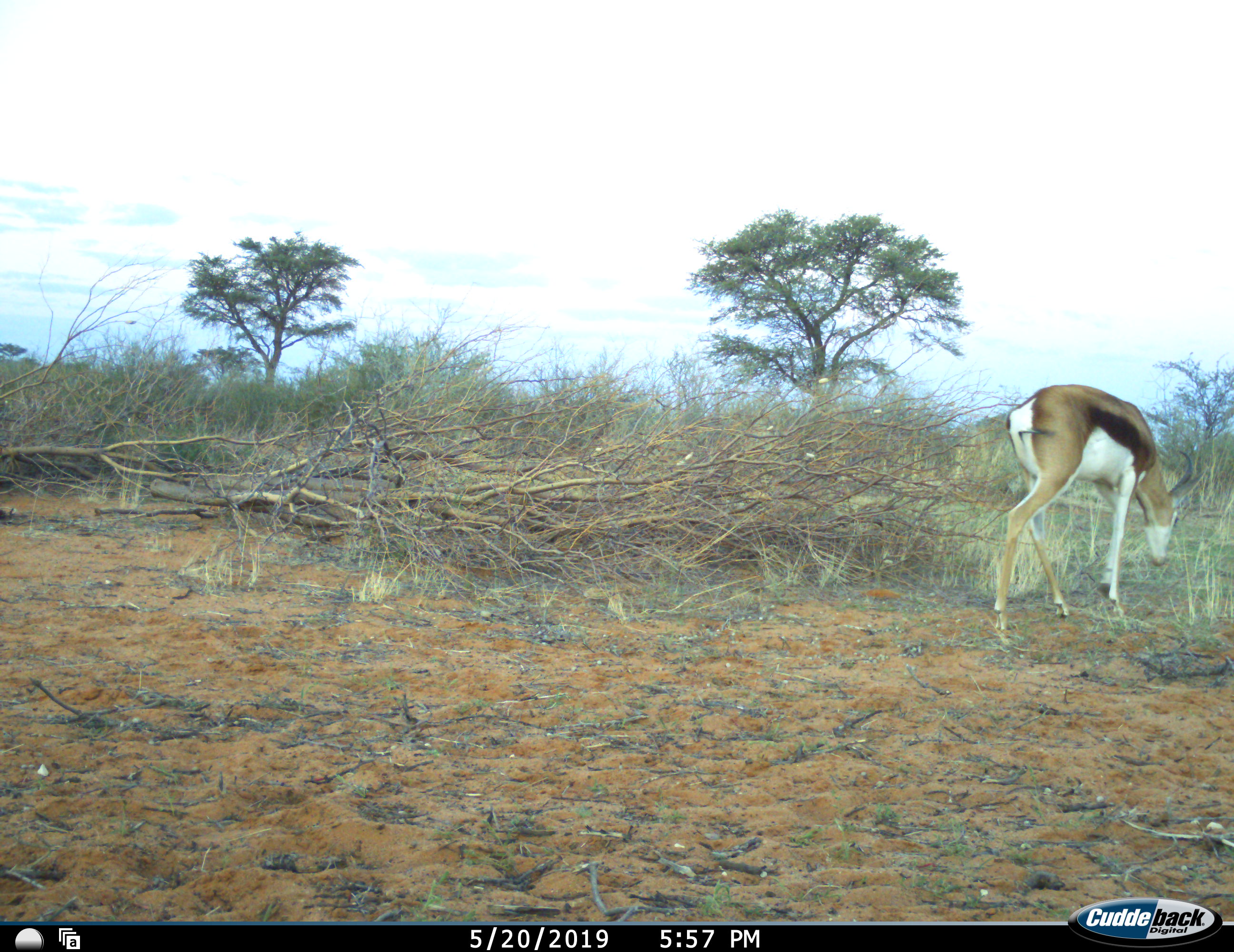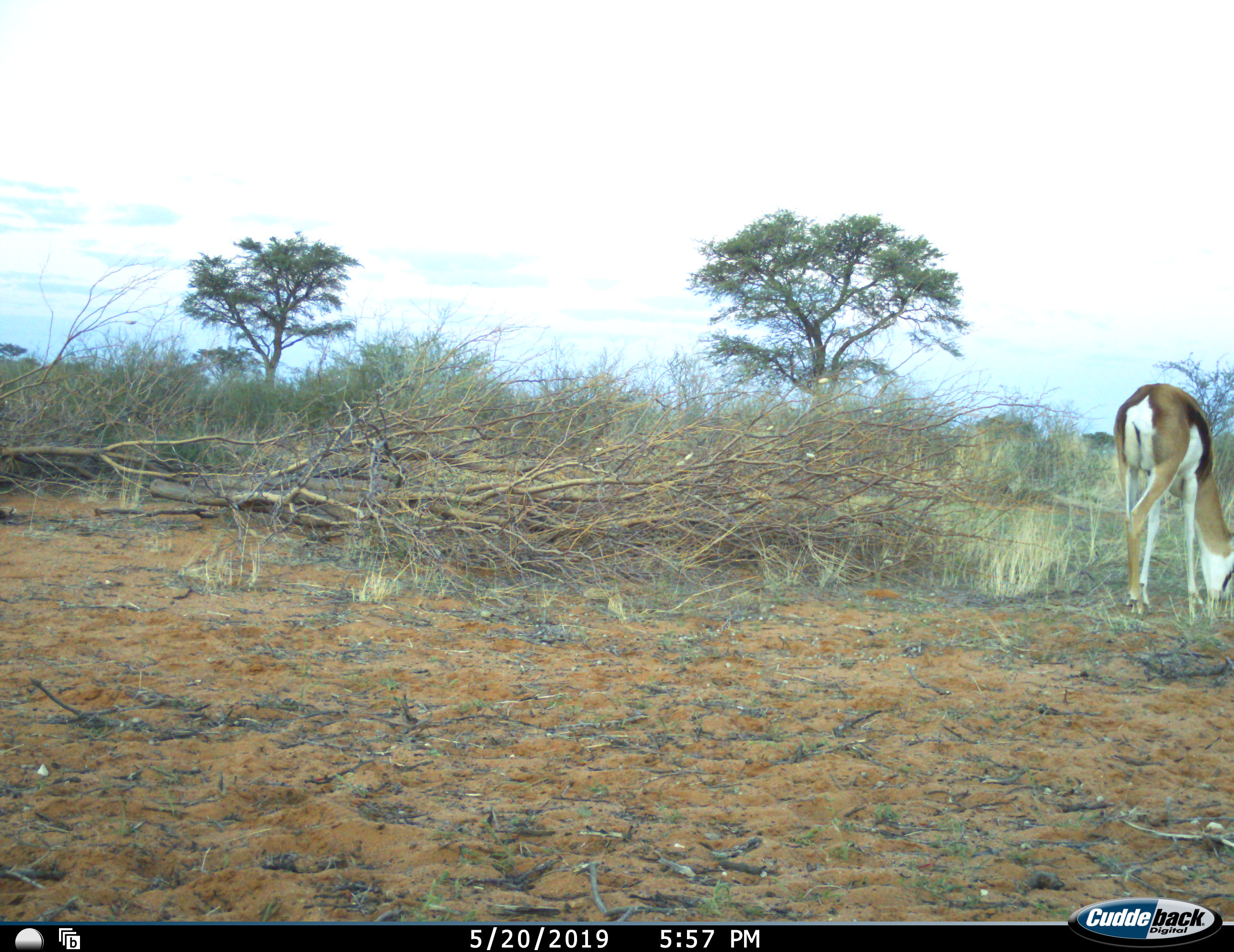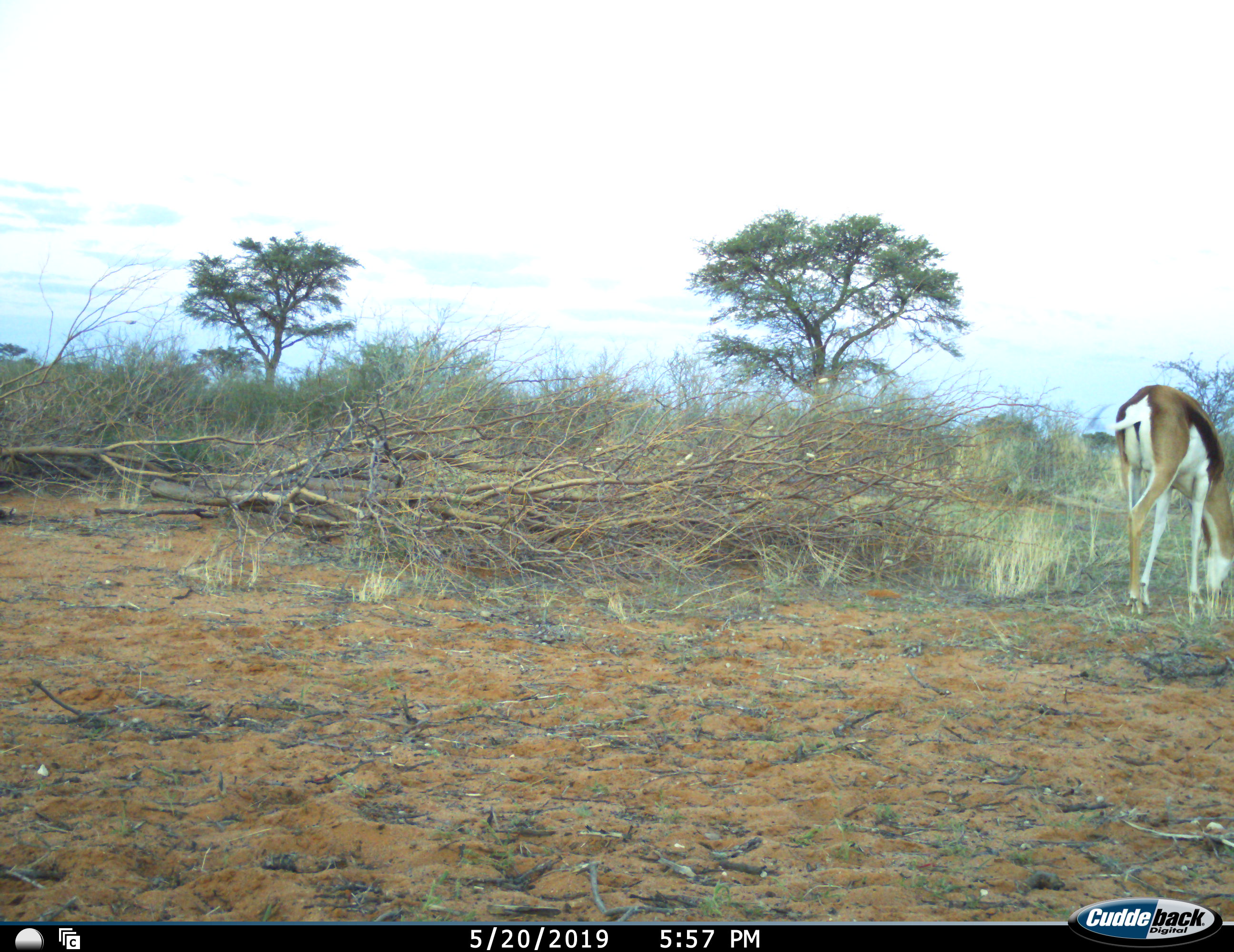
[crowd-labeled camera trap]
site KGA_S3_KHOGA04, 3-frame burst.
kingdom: Animalia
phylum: Chordata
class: Mammalia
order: Artiodactyla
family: Bovidae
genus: Antidorcas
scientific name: Antidorcas marsupialis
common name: springbok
Springbok (Antidorcas marsupialis), count 1. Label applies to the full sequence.